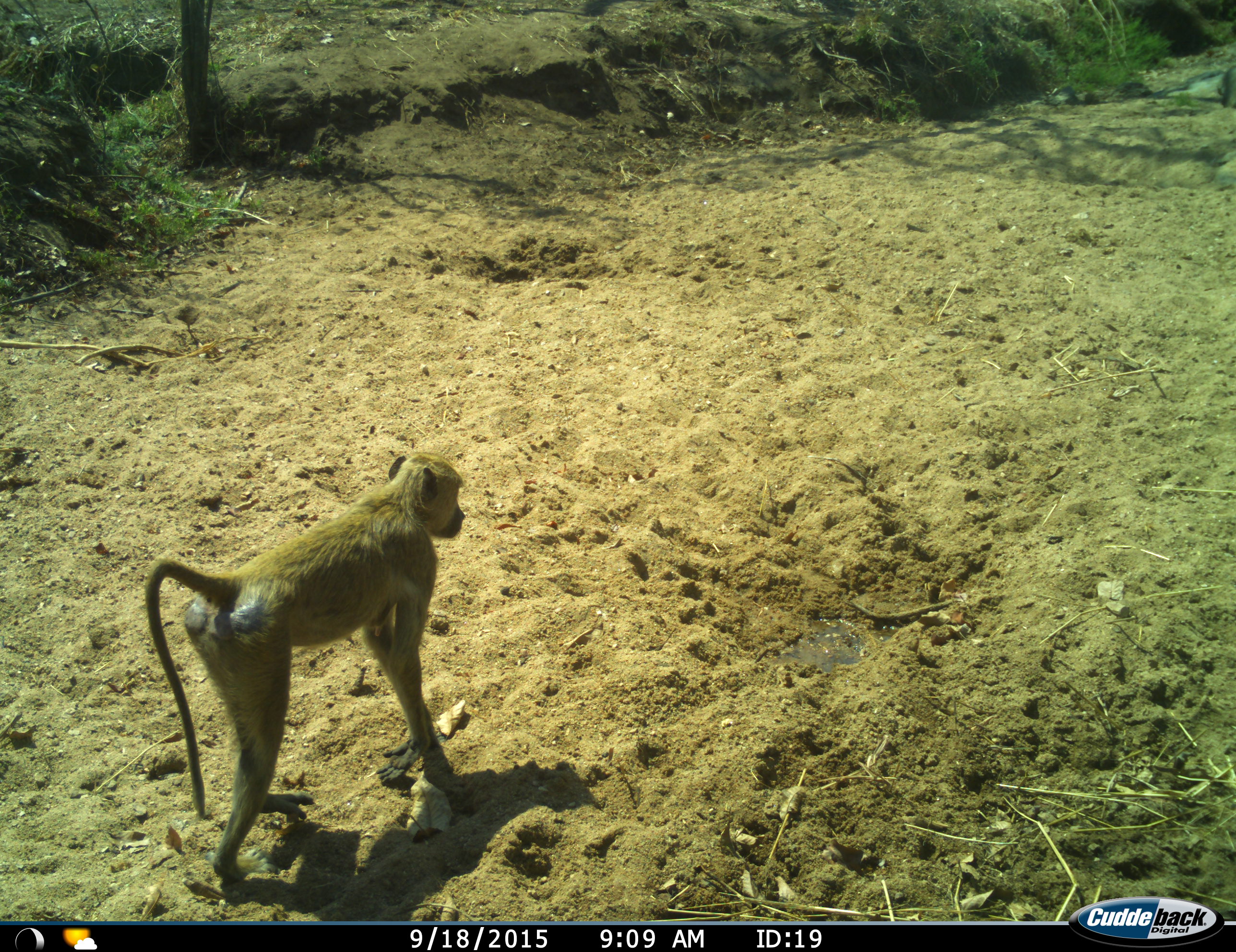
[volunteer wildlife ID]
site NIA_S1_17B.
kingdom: Animalia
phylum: Chordata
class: Mammalia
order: Primates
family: Cercopithecidae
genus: Papio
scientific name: Papio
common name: baboon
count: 1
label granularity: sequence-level